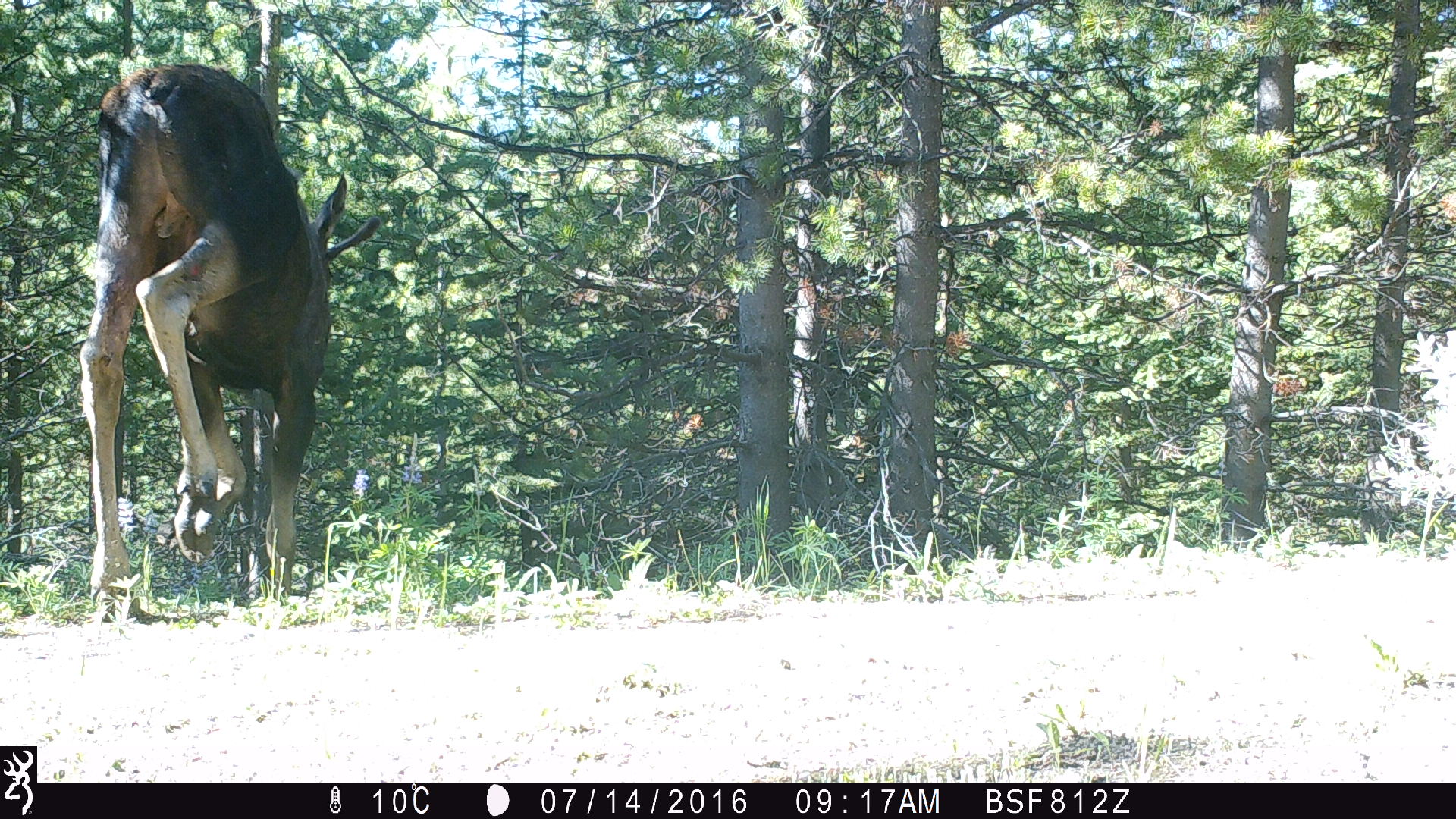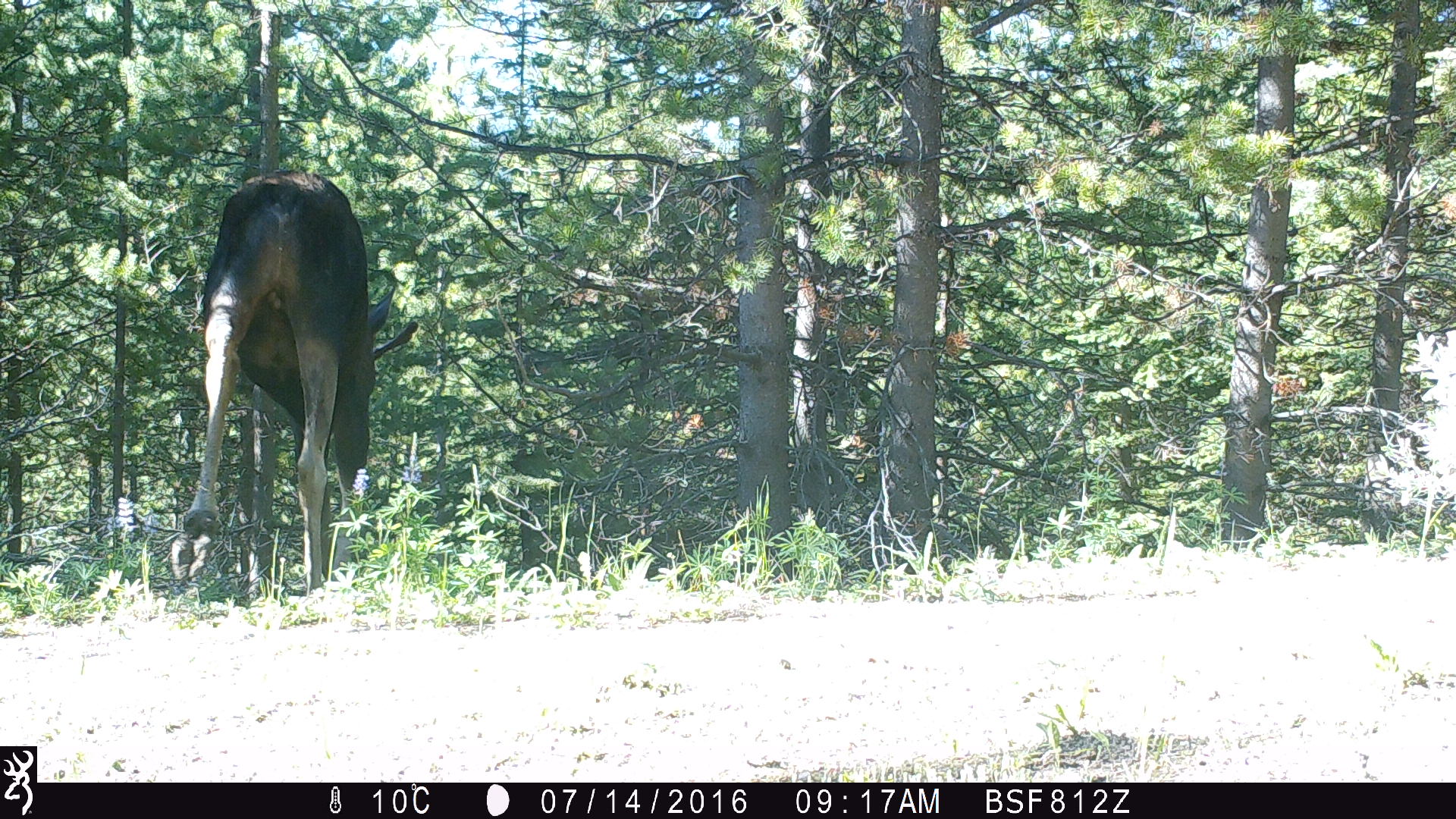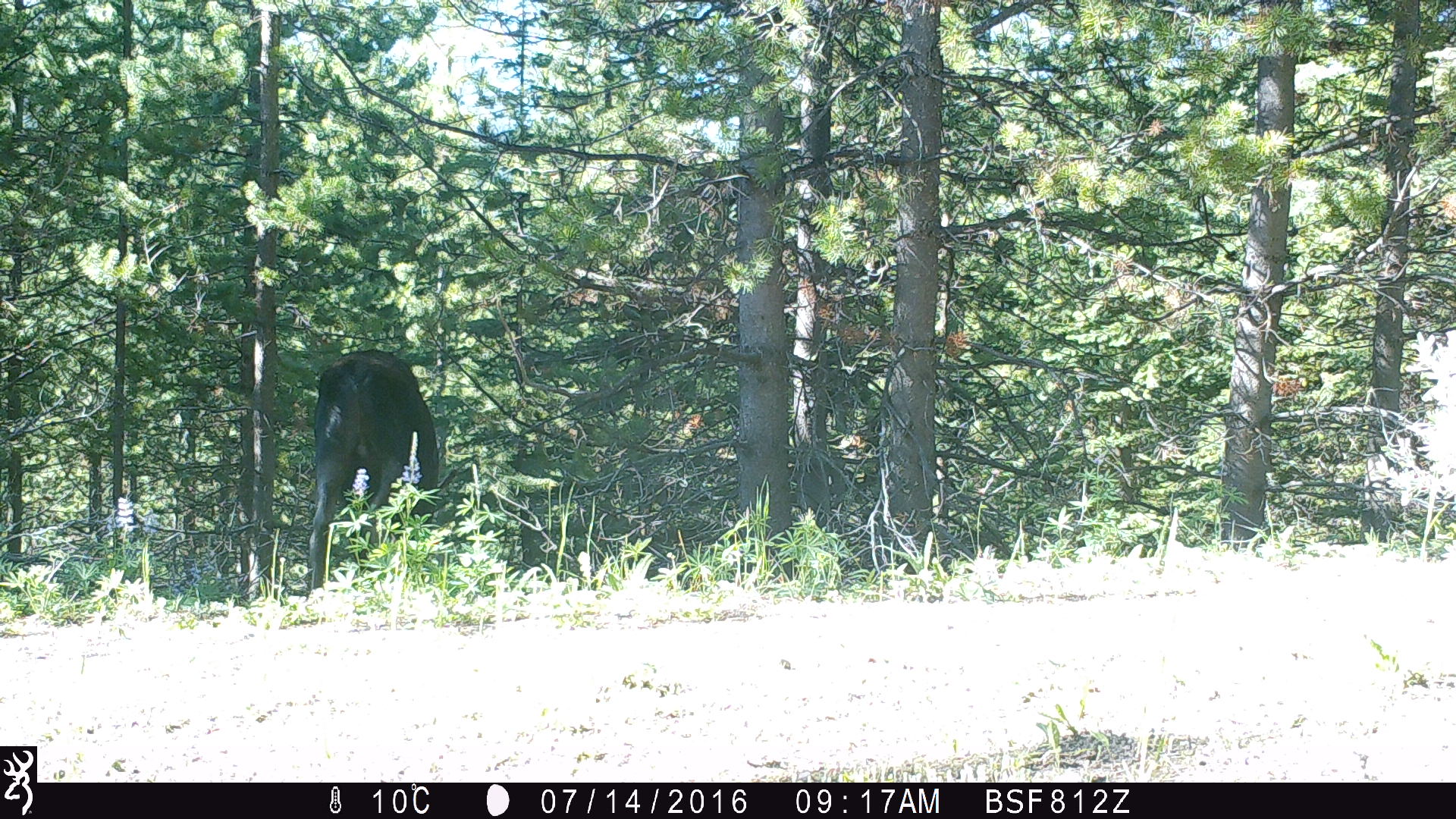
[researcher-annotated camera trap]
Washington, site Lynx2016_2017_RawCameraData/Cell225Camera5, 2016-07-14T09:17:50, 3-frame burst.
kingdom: Animalia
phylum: Chordata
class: Mammalia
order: Artiodactyla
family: Cervidae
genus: Alces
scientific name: Alces alces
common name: moose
Alces alces (moose). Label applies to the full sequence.